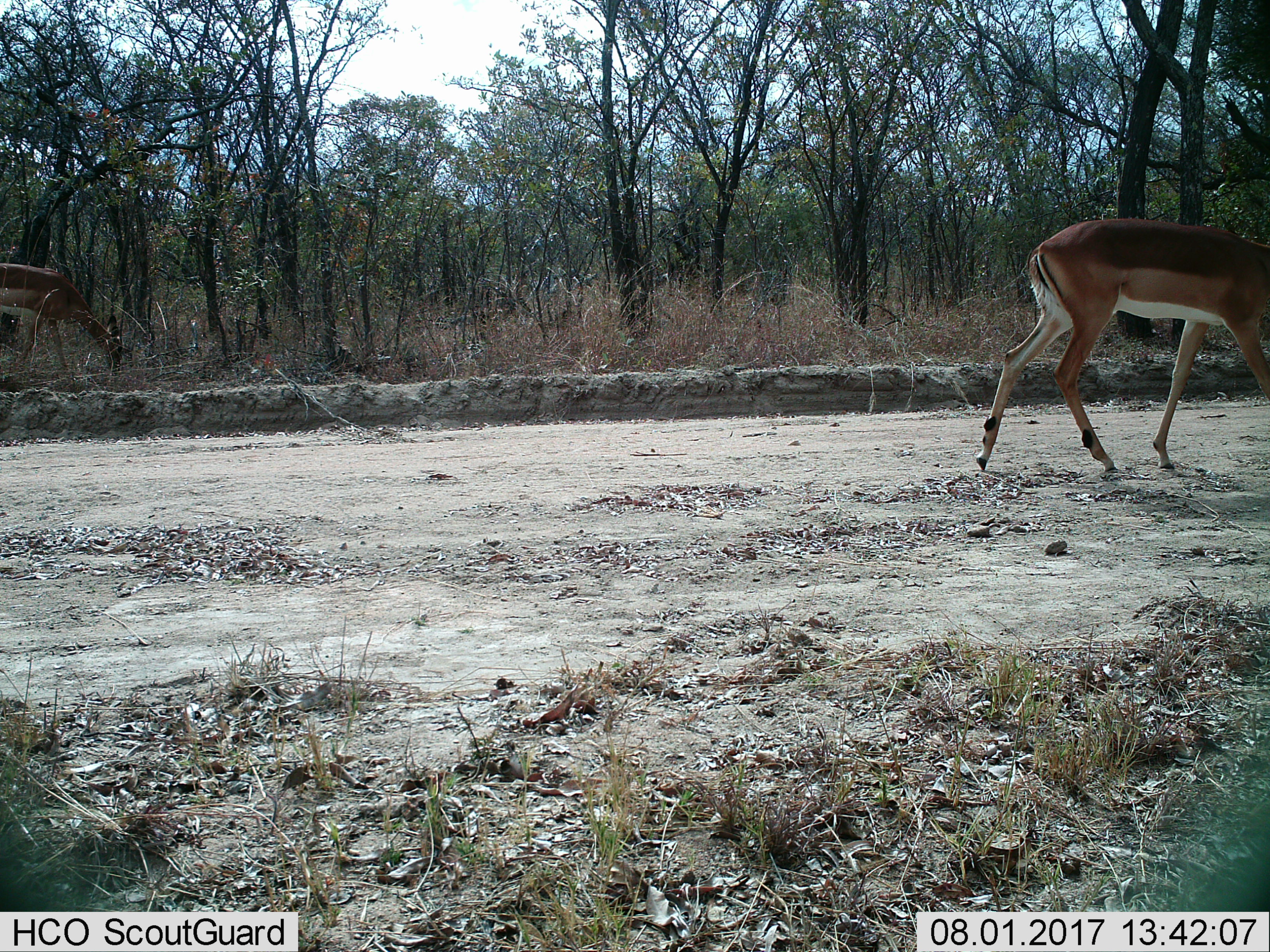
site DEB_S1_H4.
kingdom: Animalia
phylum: Chordata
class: Mammalia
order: Artiodactyla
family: Bovidae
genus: Aepyceros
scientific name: Aepyceros melampus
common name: impala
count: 2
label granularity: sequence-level